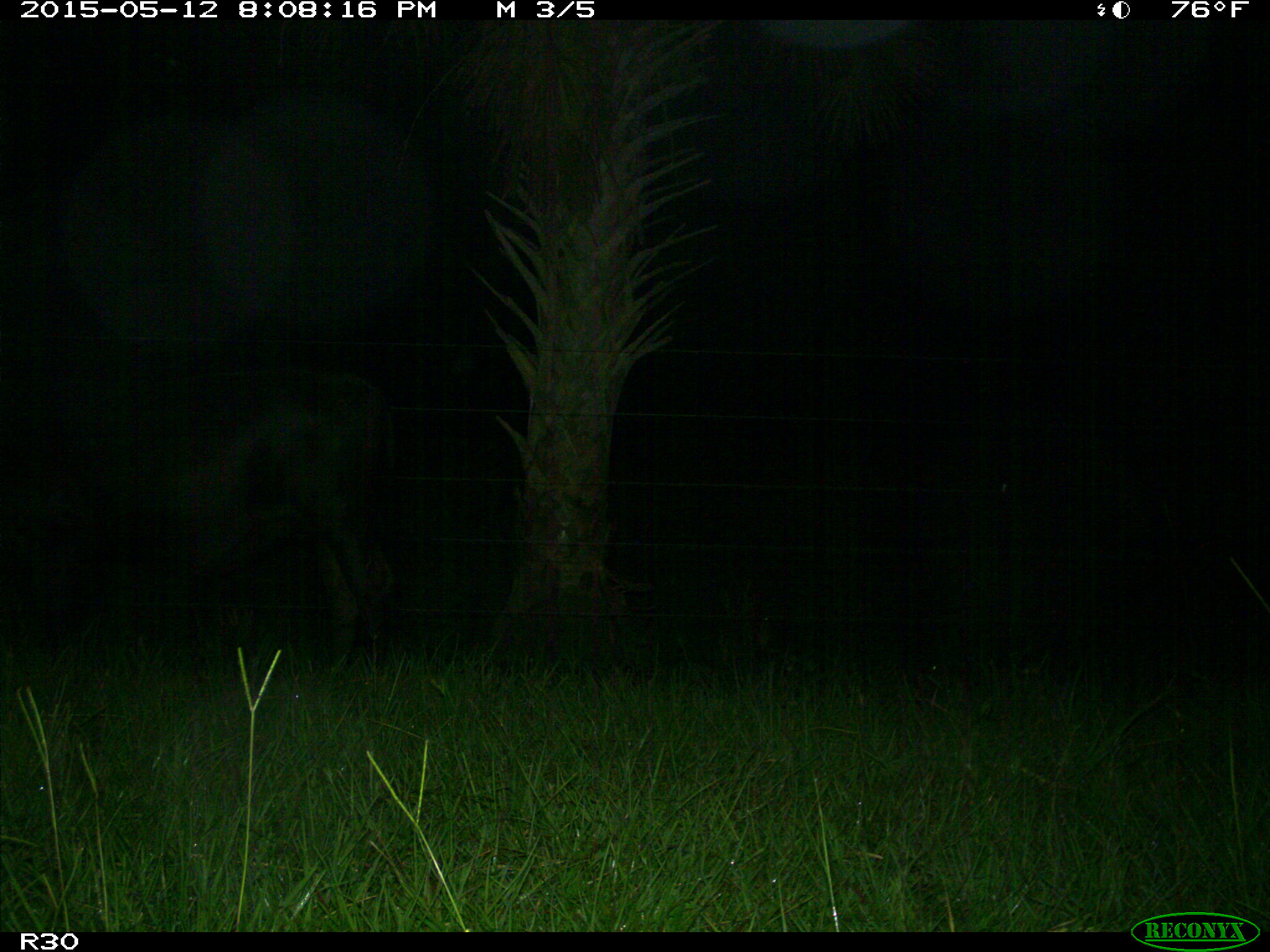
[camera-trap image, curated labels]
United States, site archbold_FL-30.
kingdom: Animalia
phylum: Chordata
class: Mammalia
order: Artiodactyla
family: Bovidae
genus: Bos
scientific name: Bos taurus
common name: domestic cow